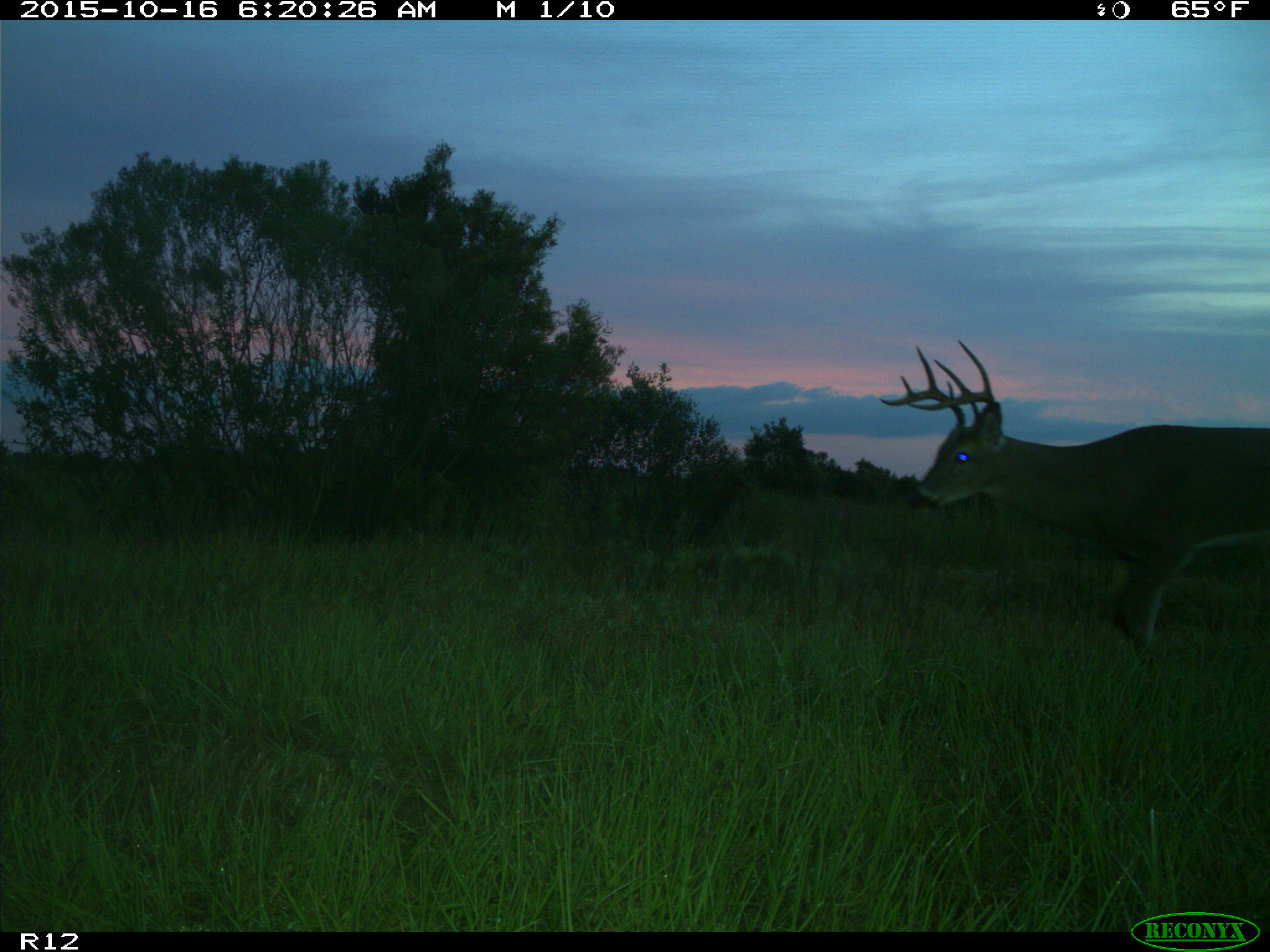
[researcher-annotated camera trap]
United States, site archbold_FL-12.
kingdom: Animalia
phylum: Chordata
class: Mammalia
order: Artiodactyla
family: Cervidae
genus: Odocoileus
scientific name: Odocoileus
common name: deer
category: unidentified deer